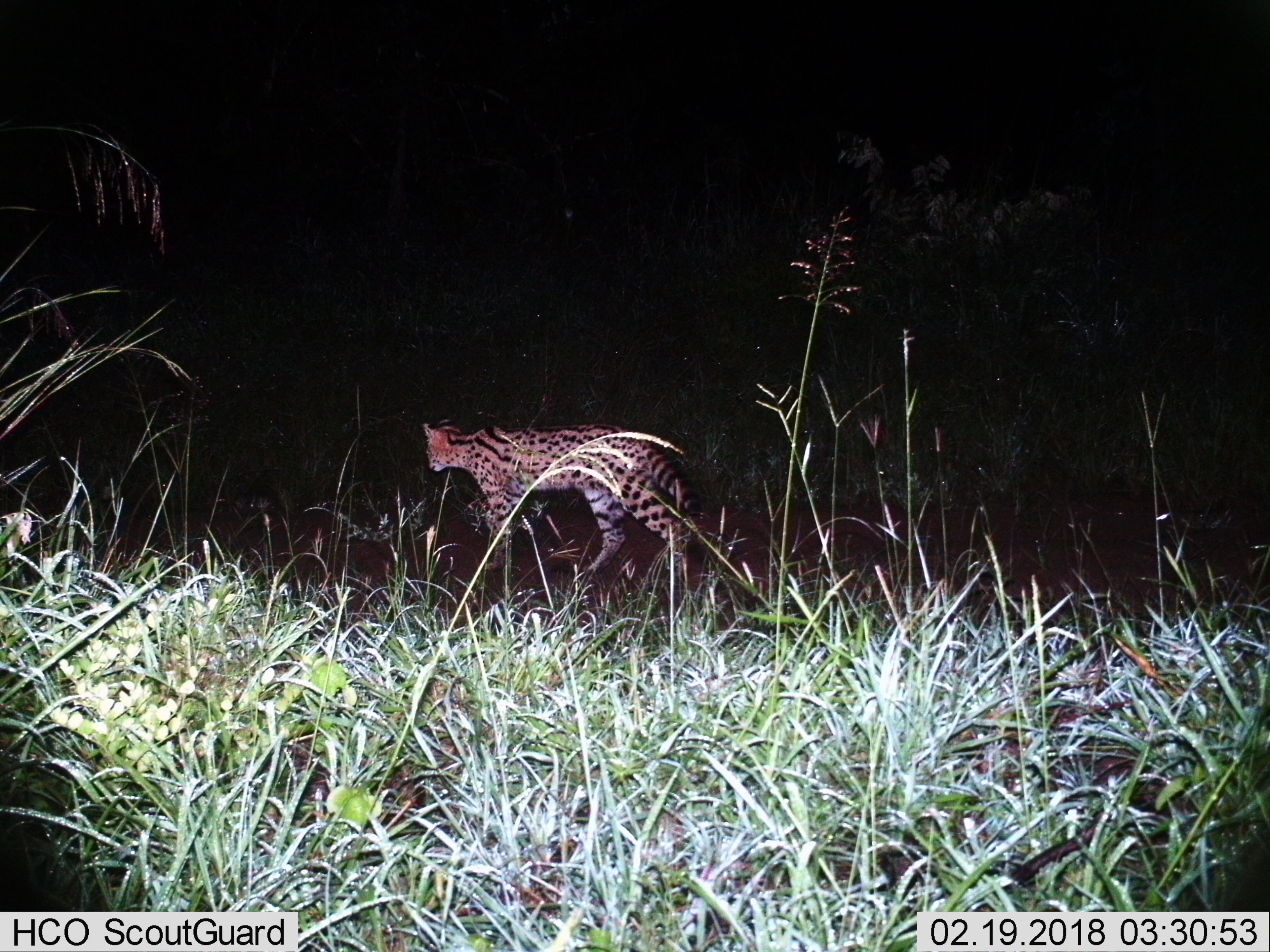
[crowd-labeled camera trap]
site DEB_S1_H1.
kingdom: Animalia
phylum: Chordata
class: Mammalia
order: Carnivora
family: Felidae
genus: Leptailurus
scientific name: Leptailurus serval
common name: serval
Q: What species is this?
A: Serval (Leptailurus serval).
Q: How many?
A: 1.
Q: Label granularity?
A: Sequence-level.